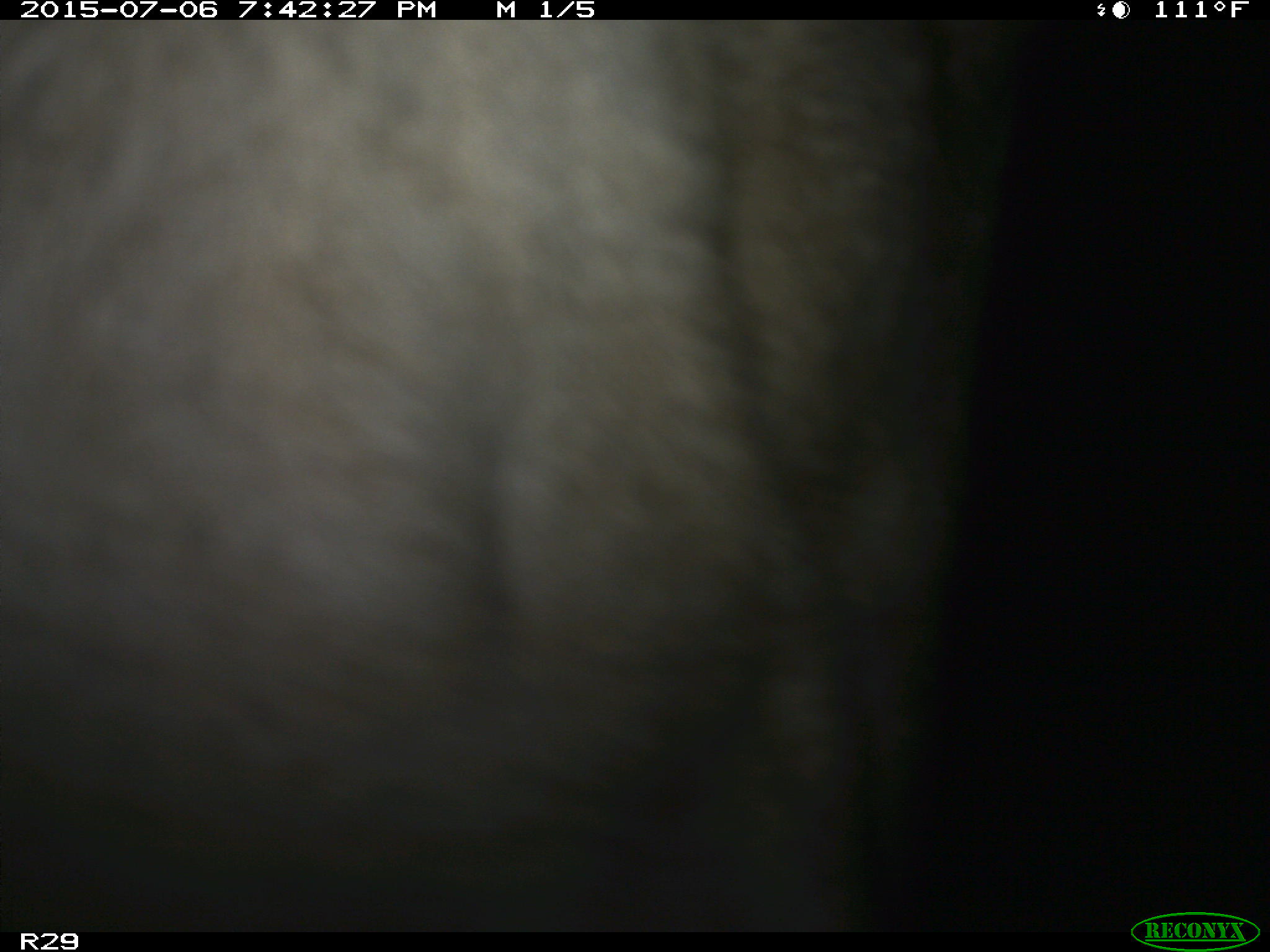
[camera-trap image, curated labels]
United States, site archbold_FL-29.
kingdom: Animalia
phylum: Chordata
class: Mammalia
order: Artiodactyla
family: Bovidae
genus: Bos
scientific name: Bos taurus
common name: domestic cow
Bos taurus (domestic cow).